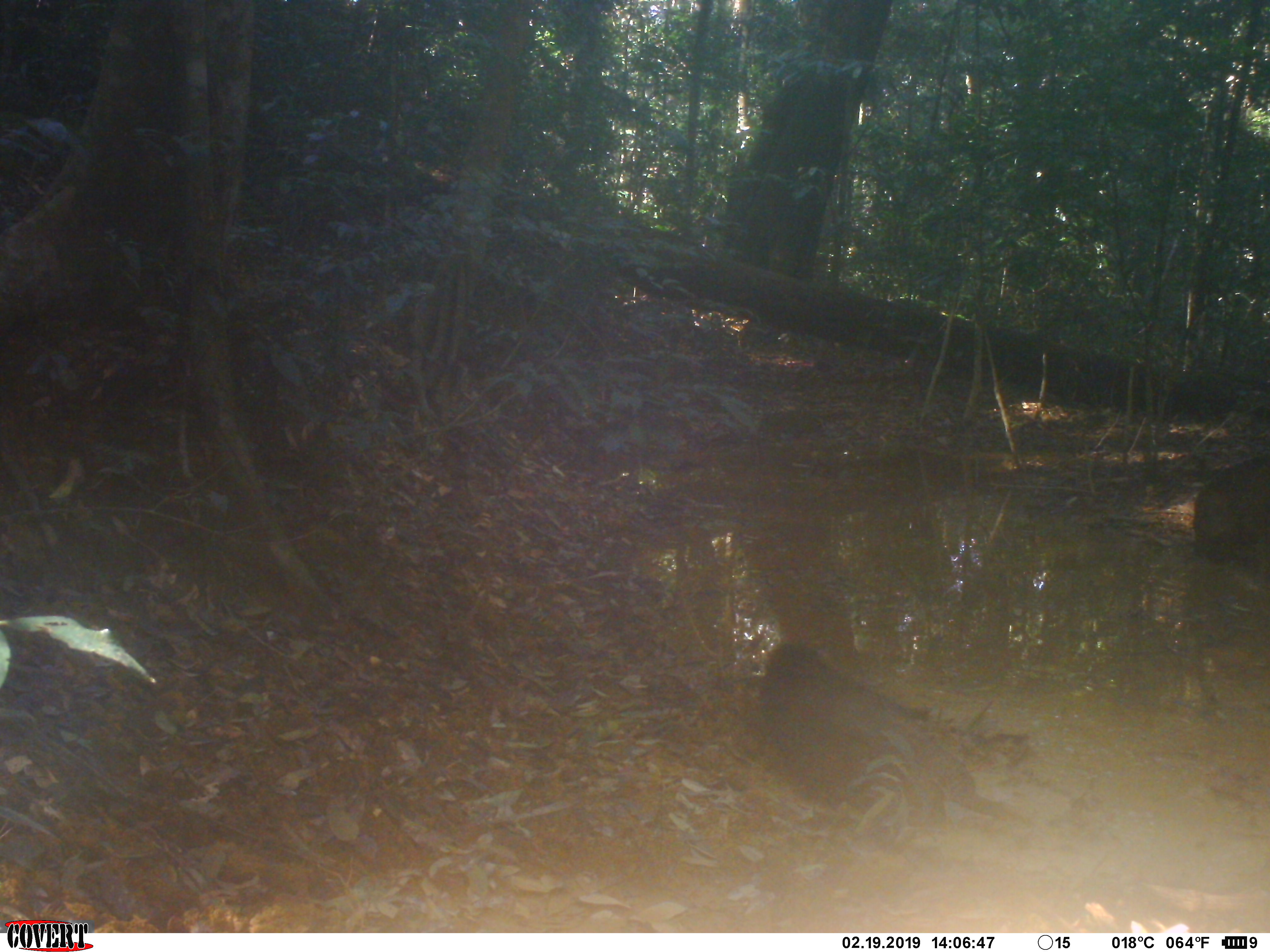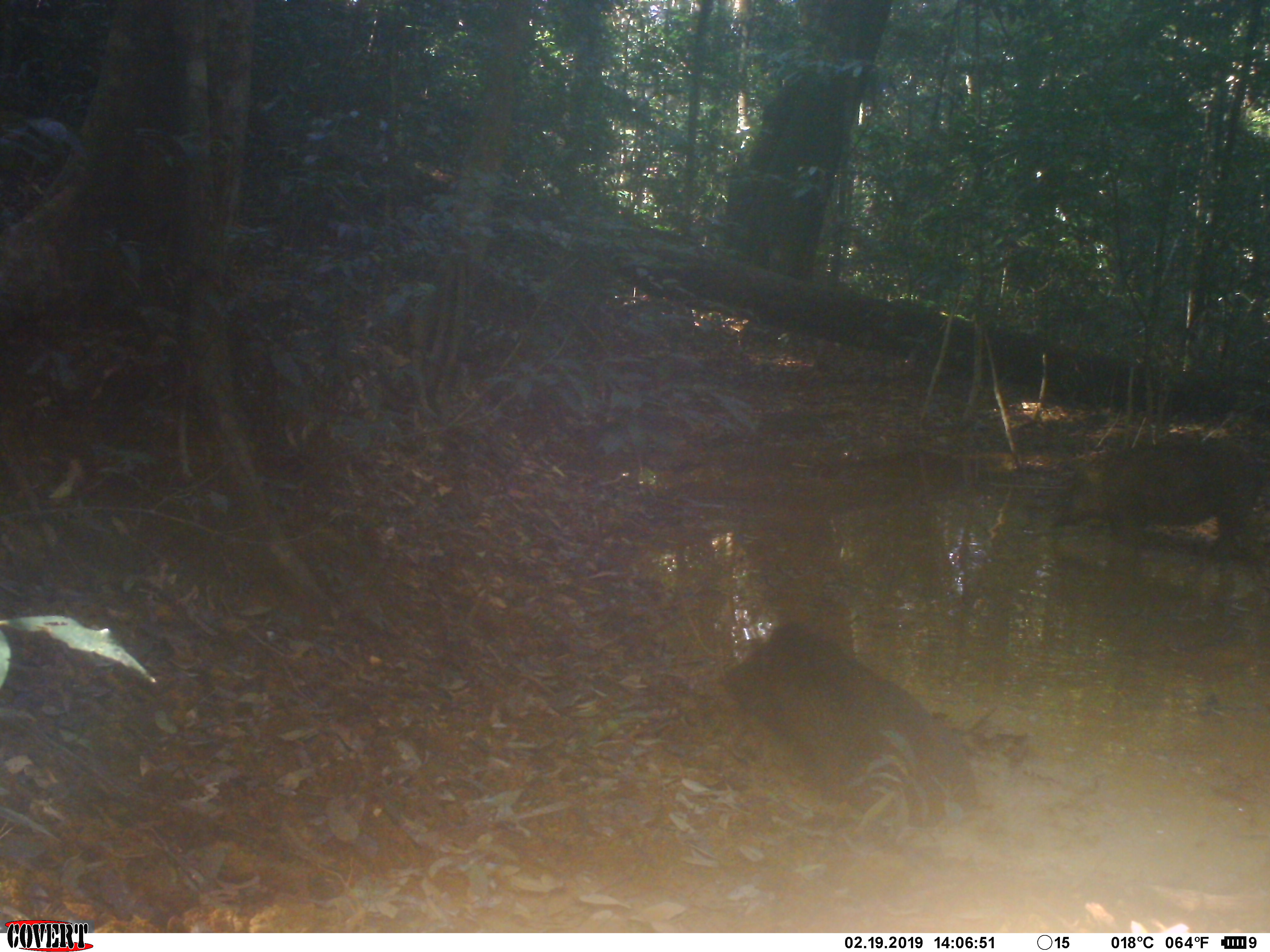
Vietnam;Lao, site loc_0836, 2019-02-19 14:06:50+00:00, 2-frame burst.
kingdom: Animalia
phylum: Chordata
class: Mammalia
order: Artiodactyla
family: Suidae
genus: Sus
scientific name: Sus scrofa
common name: eurasian wild pig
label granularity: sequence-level